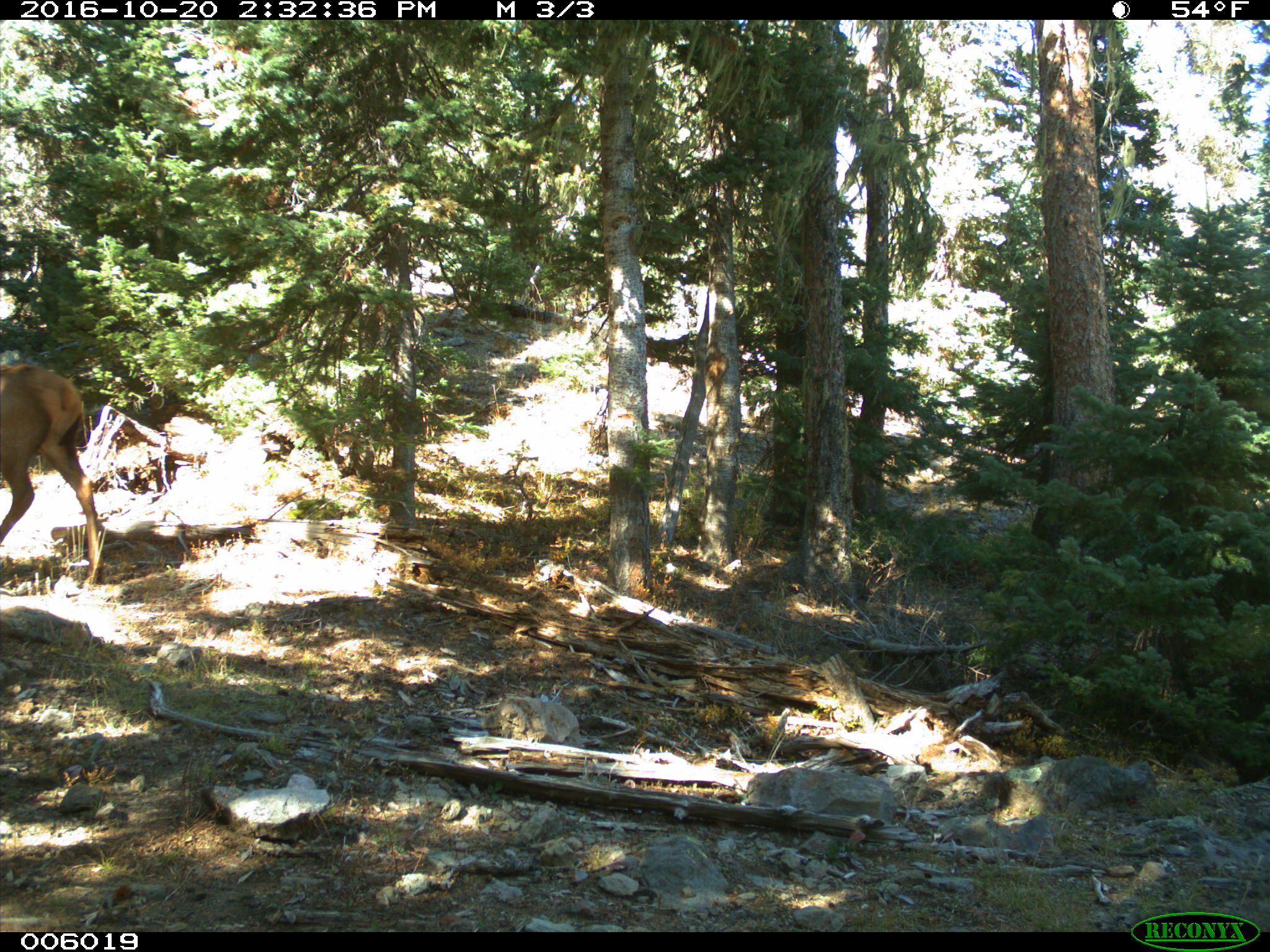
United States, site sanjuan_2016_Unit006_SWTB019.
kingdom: Animalia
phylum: Chordata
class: Mammalia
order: Artiodactyla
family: Cervidae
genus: Cervus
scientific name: Cervus elaphus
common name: red deer